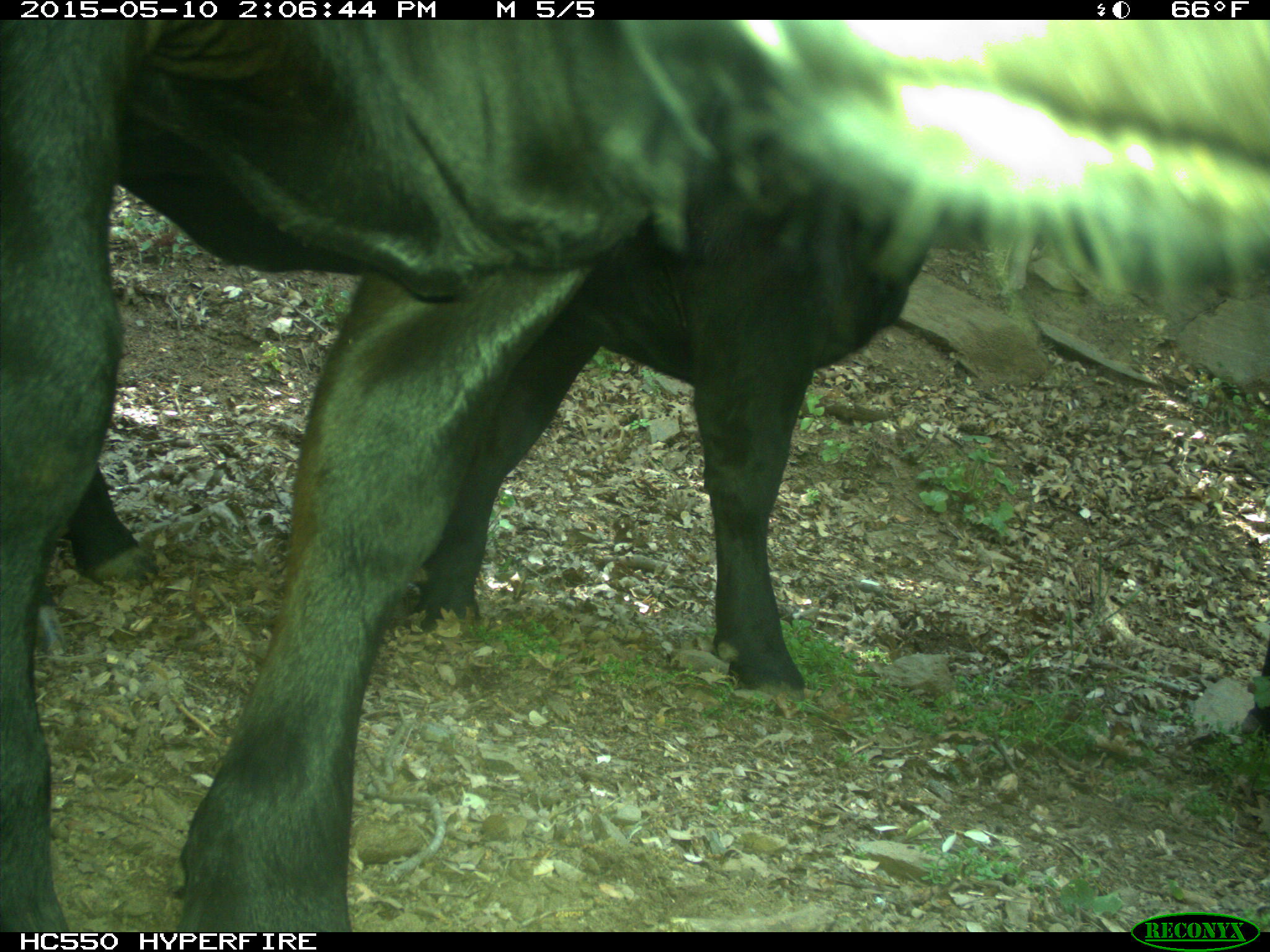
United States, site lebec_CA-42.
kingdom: Animalia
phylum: Chordata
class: Mammalia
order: Artiodactyla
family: Bovidae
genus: Bos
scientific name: Bos taurus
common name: domestic cow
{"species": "Bos taurus (domestic cow)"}